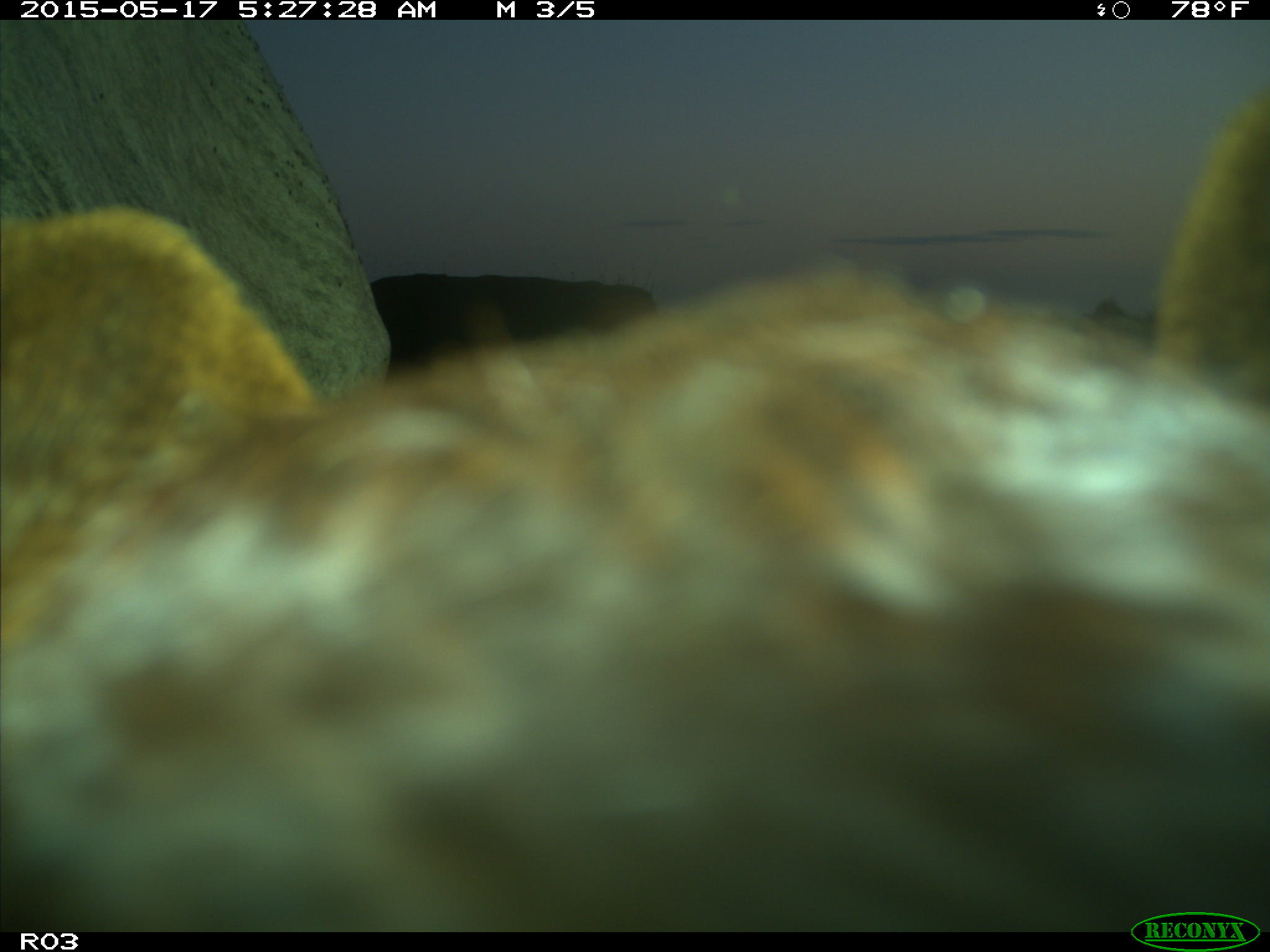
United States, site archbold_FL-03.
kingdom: Animalia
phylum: Chordata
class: Mammalia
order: Artiodactyla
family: Bovidae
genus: Bos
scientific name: Bos taurus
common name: domestic cow